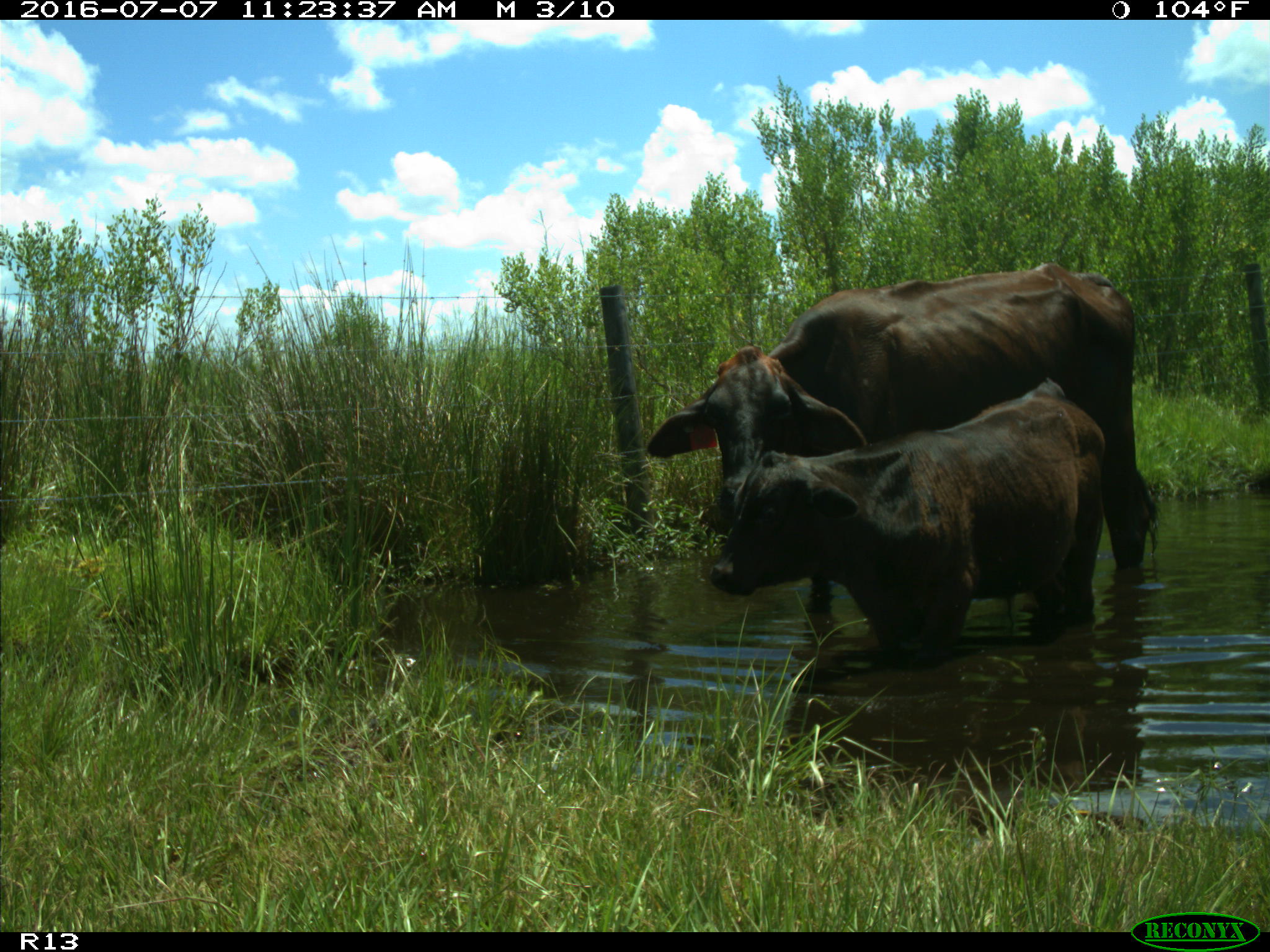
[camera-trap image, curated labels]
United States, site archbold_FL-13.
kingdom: Animalia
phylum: Chordata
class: Mammalia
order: Artiodactyla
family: Bovidae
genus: Bos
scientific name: Bos taurus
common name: domestic cow